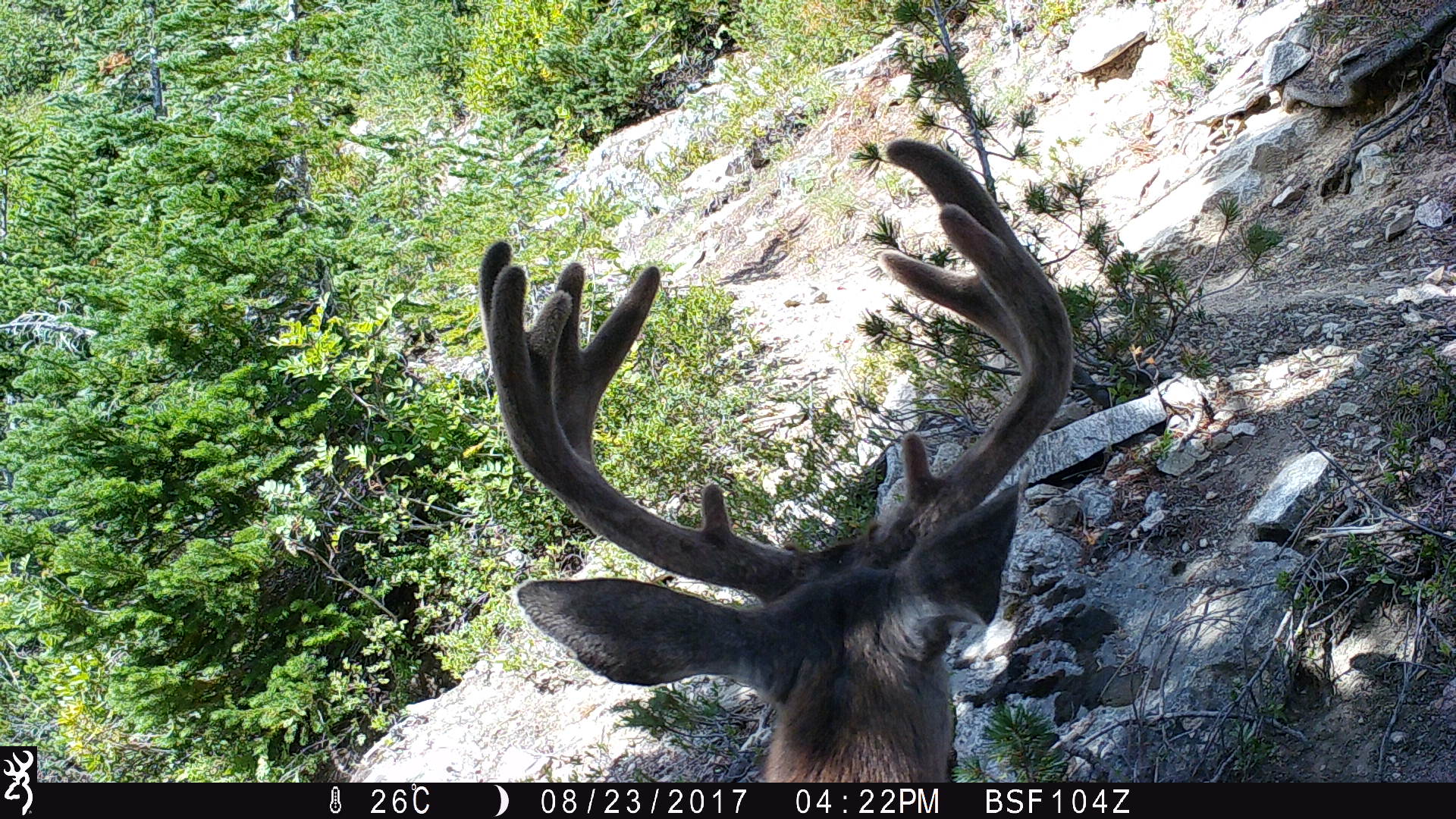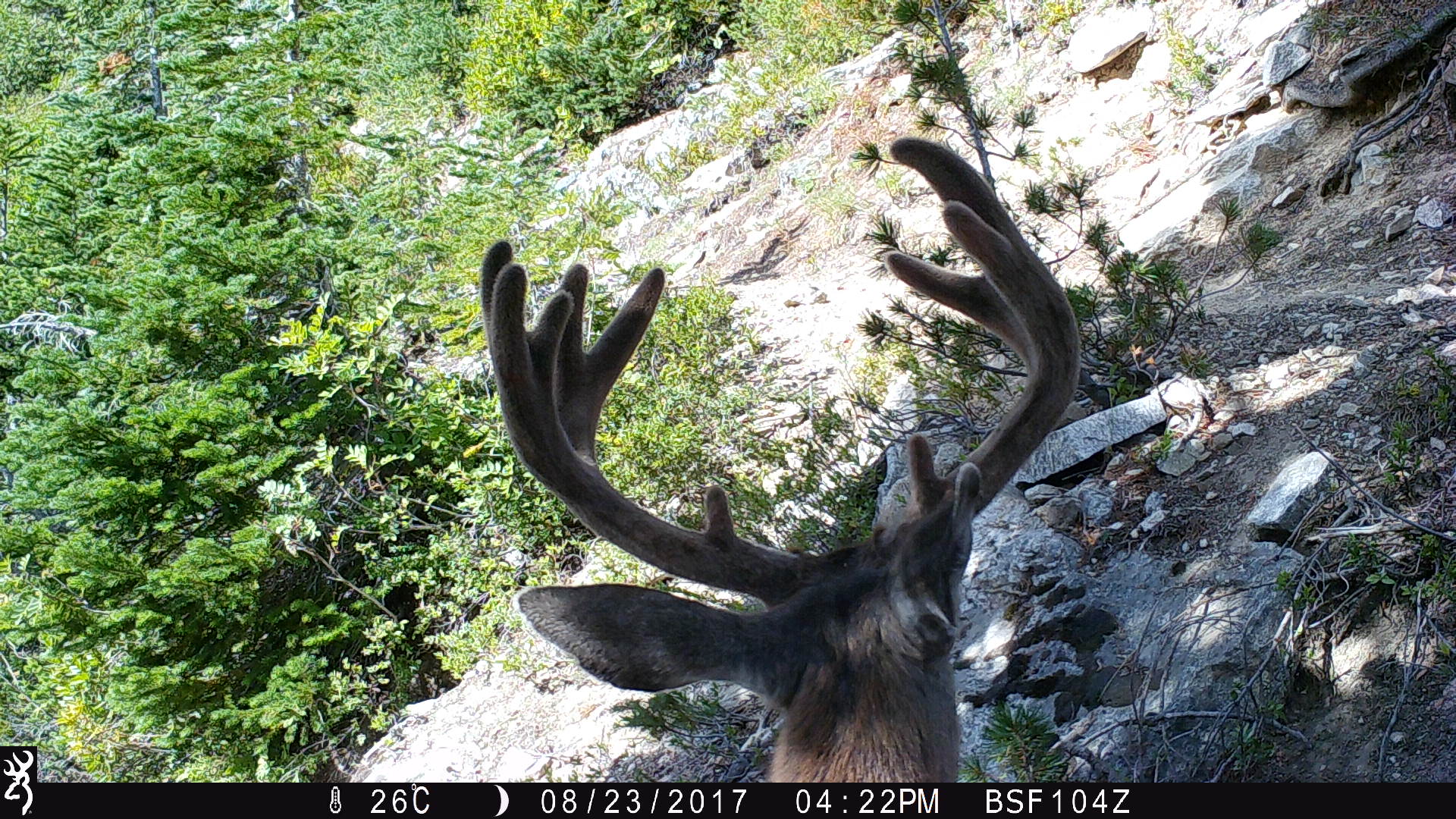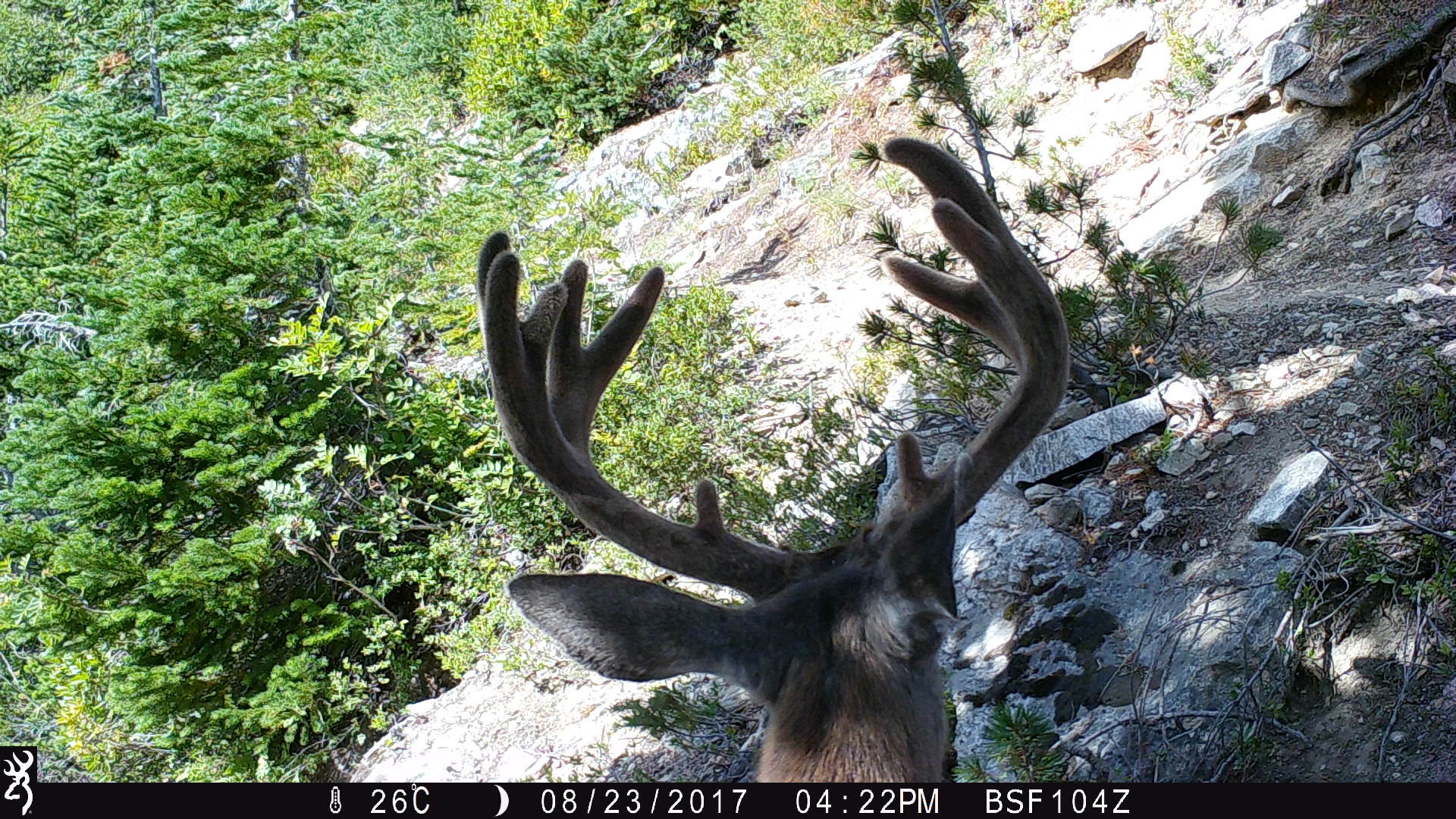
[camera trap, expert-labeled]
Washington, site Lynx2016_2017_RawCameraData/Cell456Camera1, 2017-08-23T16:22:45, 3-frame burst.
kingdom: Animalia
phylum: Chordata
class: Mammalia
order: Artiodactyla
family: Cervidae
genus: Odocoileus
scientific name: Odocoileus hemionus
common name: mule deer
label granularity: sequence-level